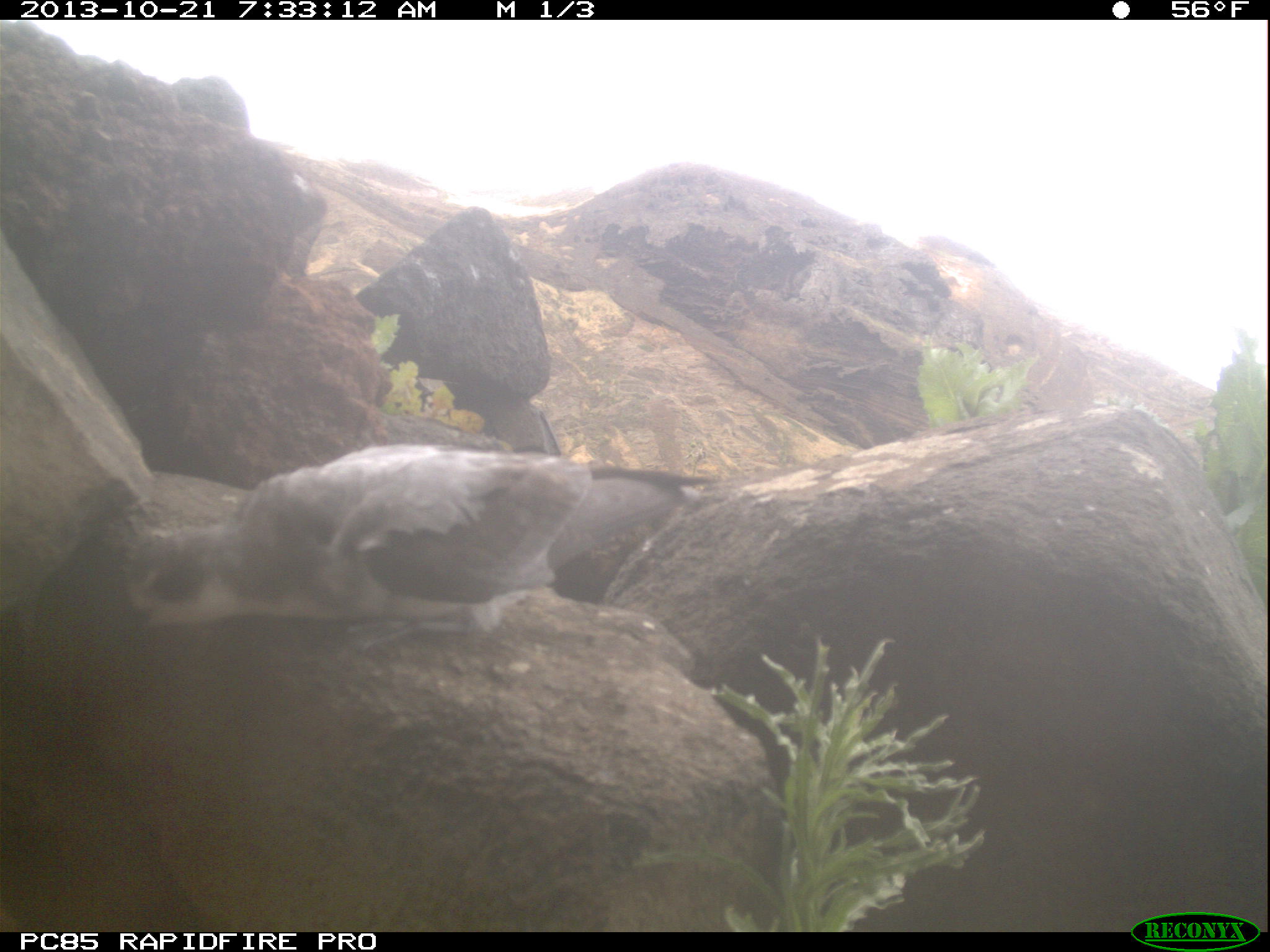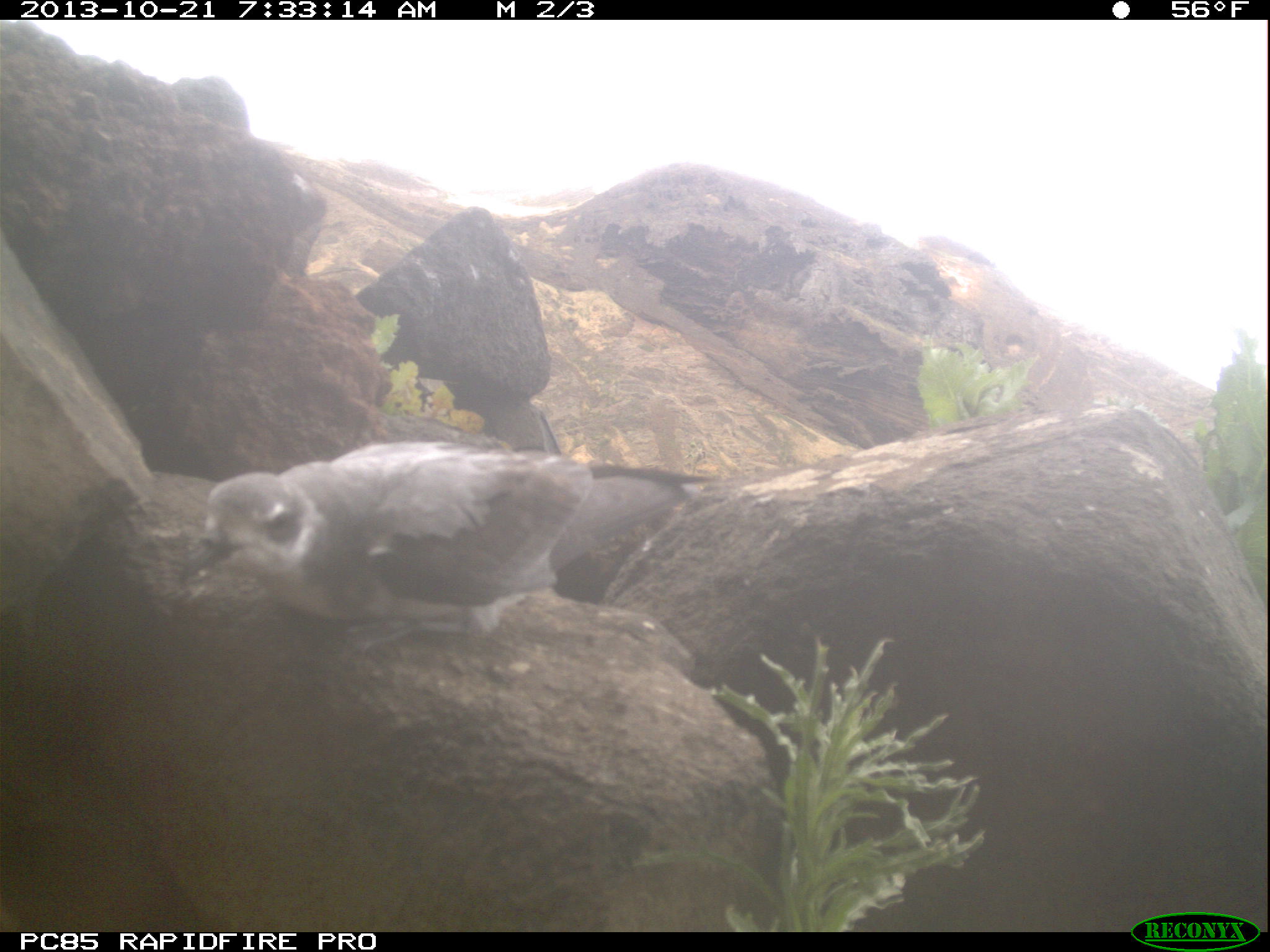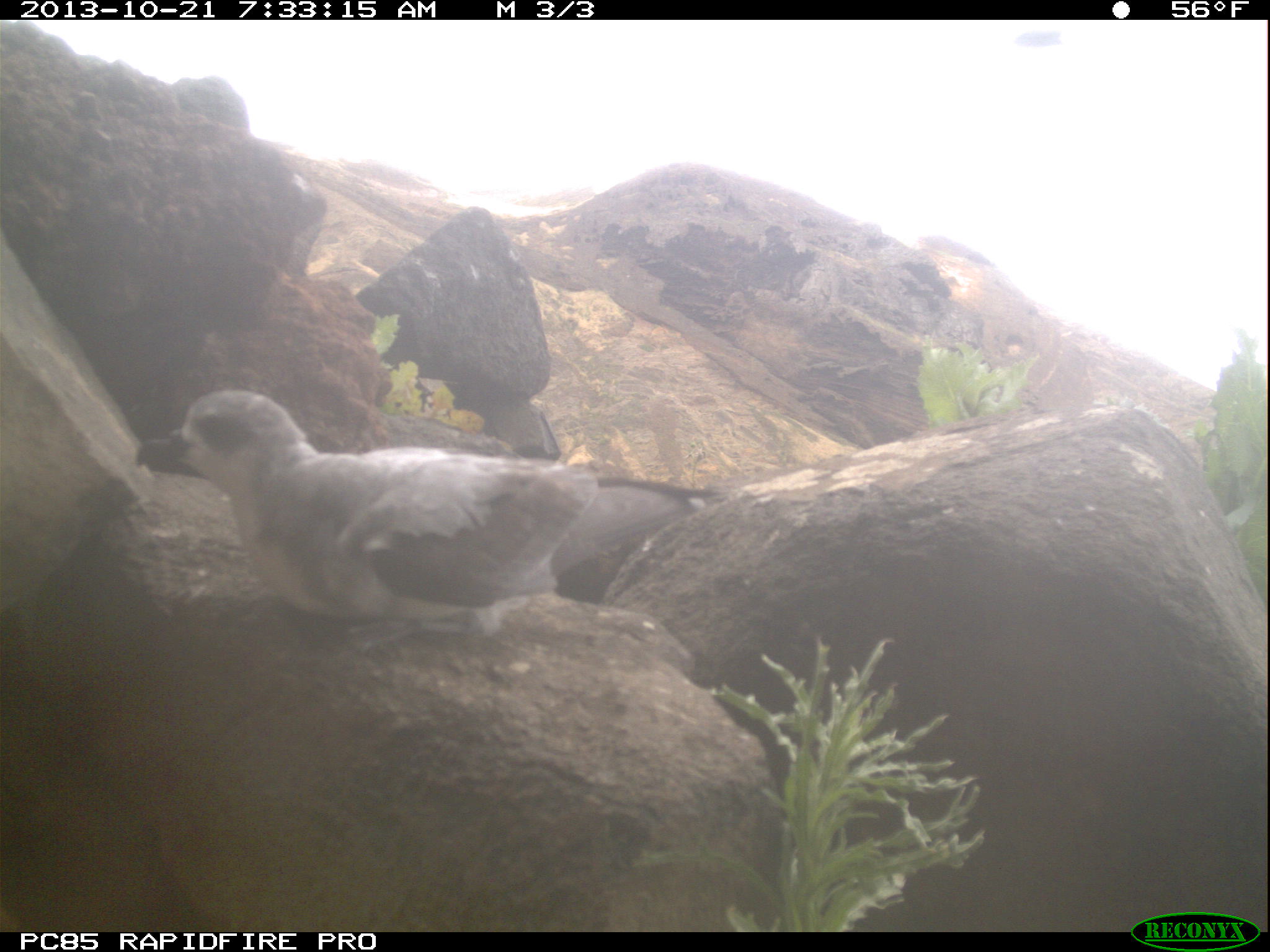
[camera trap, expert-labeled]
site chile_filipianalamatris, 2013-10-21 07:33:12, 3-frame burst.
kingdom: Animalia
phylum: Chordata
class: Aves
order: Procellariiformes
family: Procellariidae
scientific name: Procellariidae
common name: petrel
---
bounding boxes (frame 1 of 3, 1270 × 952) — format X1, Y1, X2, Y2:
petrel: 73, 442, 719, 688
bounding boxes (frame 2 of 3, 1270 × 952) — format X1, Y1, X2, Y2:
petrel: 179, 436, 728, 649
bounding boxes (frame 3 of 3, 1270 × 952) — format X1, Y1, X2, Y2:
petrel: 135, 392, 736, 639